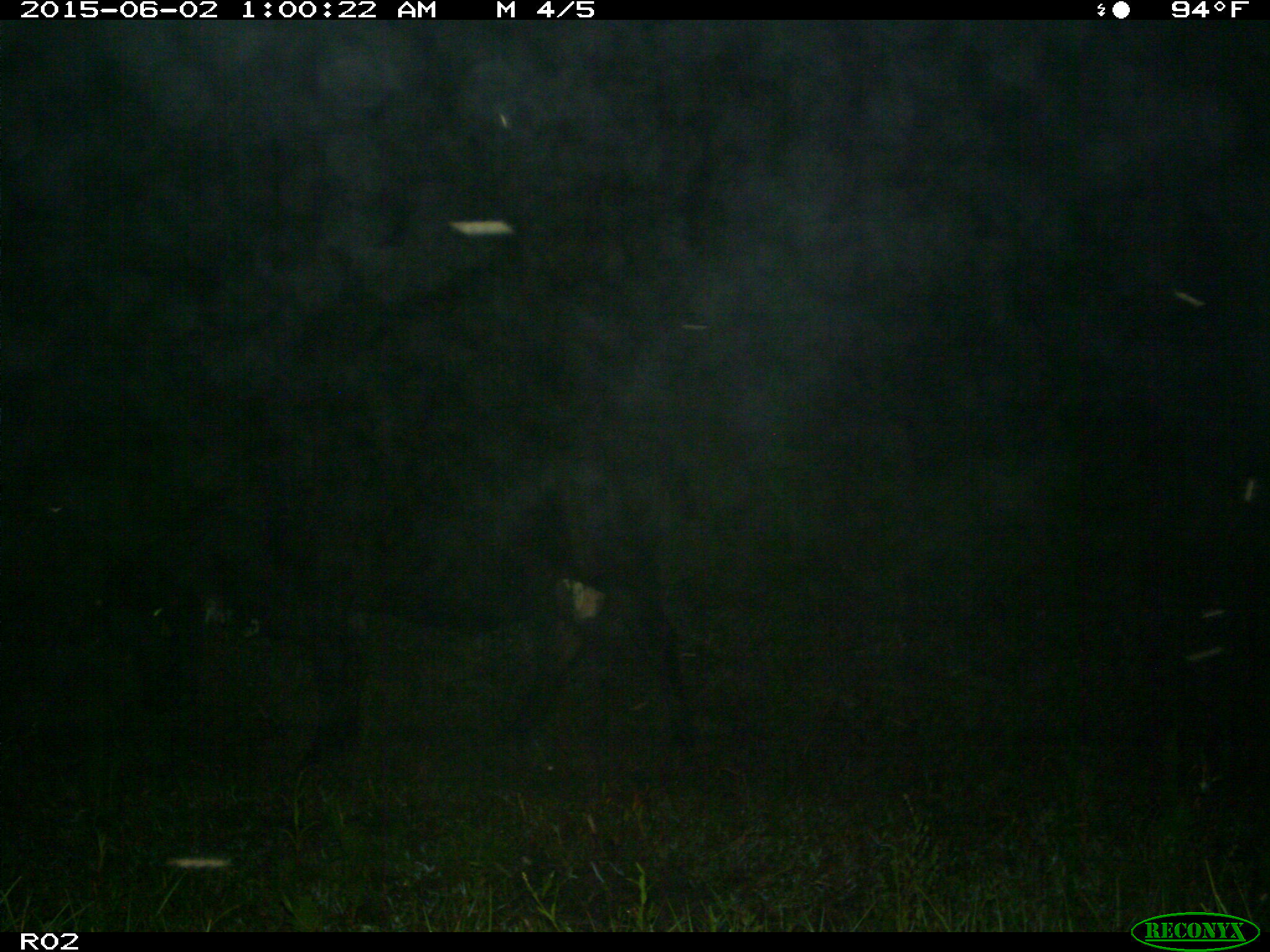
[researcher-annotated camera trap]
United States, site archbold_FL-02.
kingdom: Animalia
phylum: Chordata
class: Mammalia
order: Artiodactyla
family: Bovidae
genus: Bos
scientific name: Bos taurus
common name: domestic cow